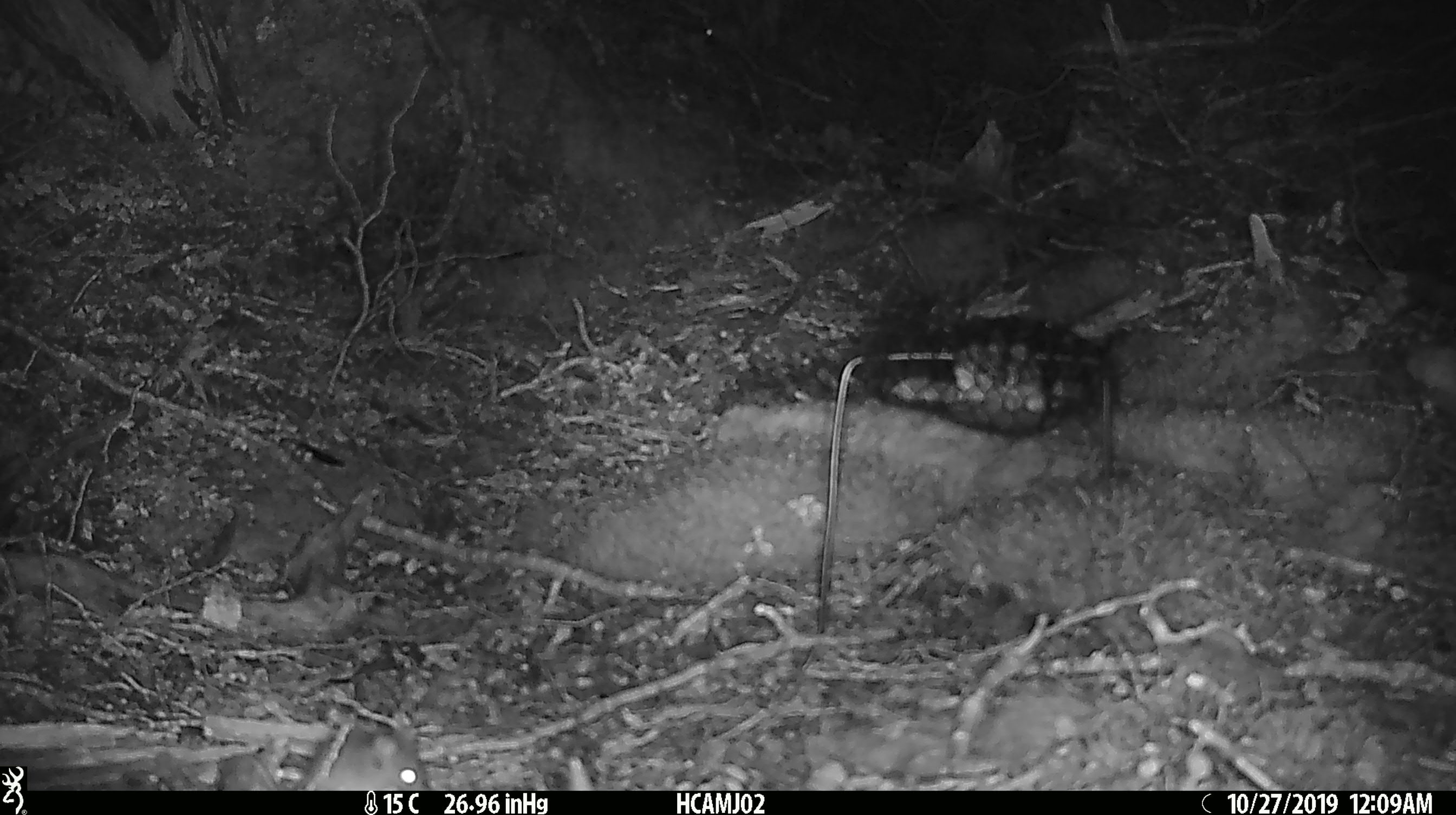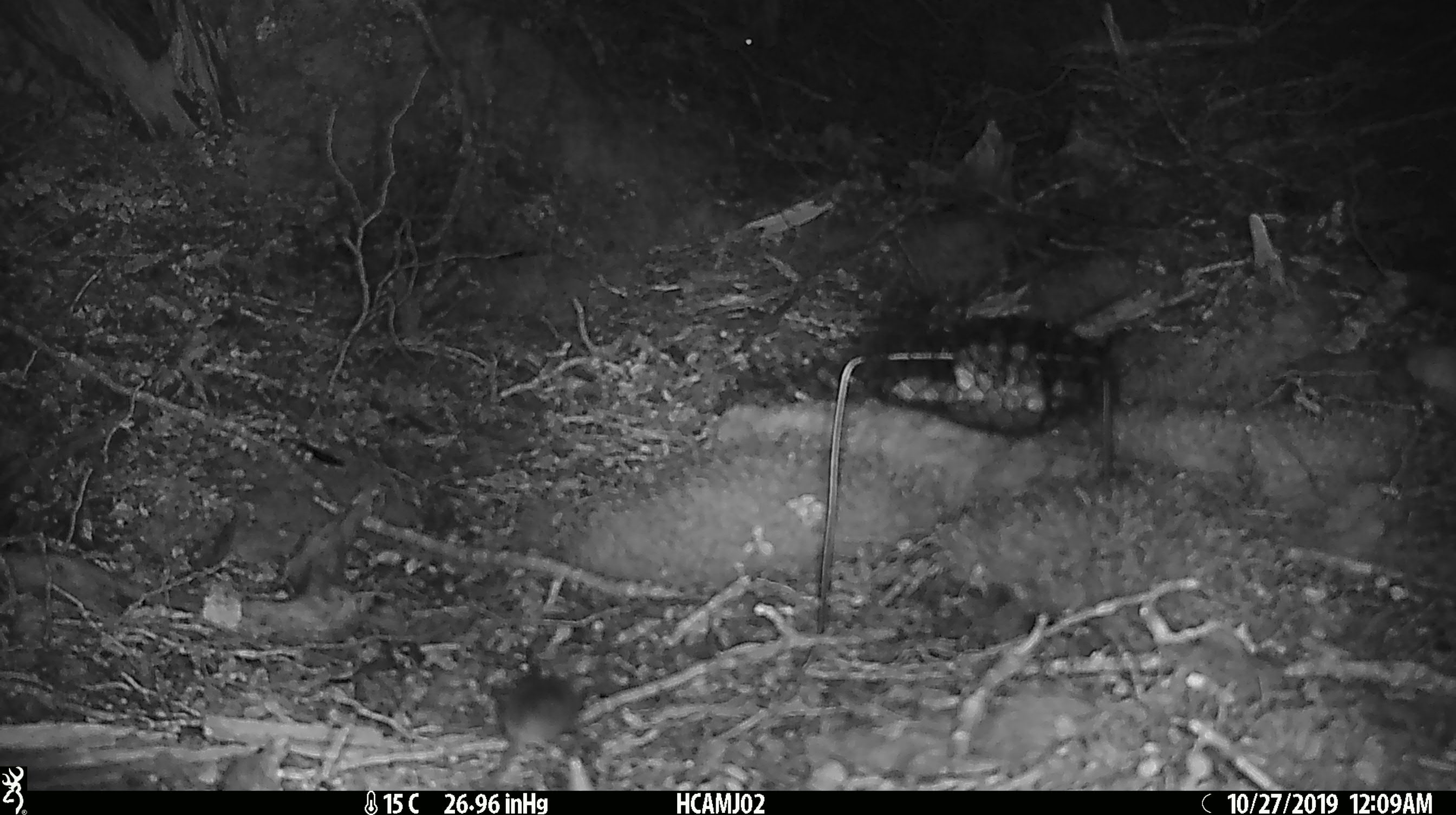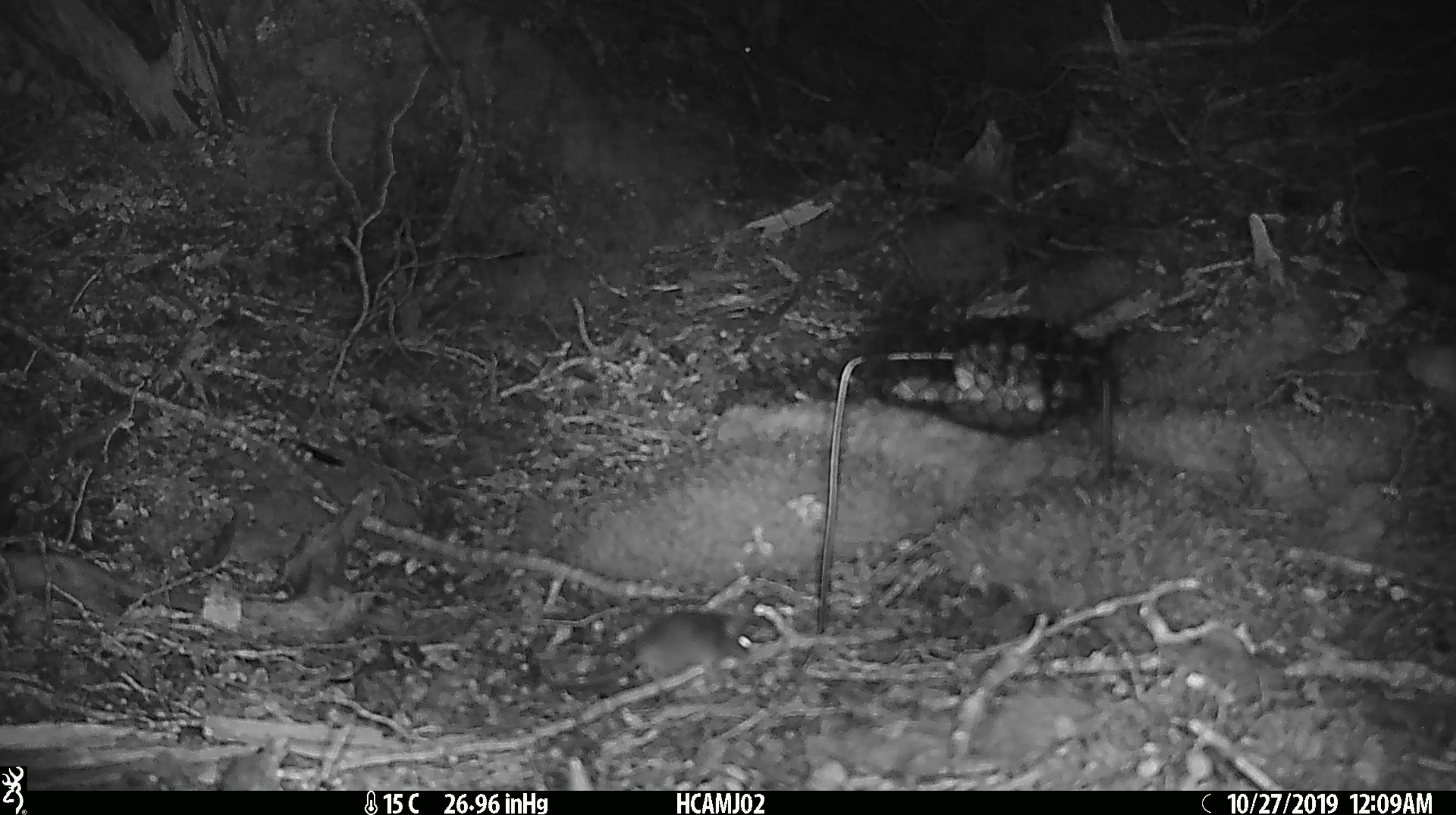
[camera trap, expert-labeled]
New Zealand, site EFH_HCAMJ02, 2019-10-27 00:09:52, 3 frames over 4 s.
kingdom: Animalia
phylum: Chordata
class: Mammalia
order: Rodentia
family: Muridae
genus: Mus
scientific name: Mus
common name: mouse